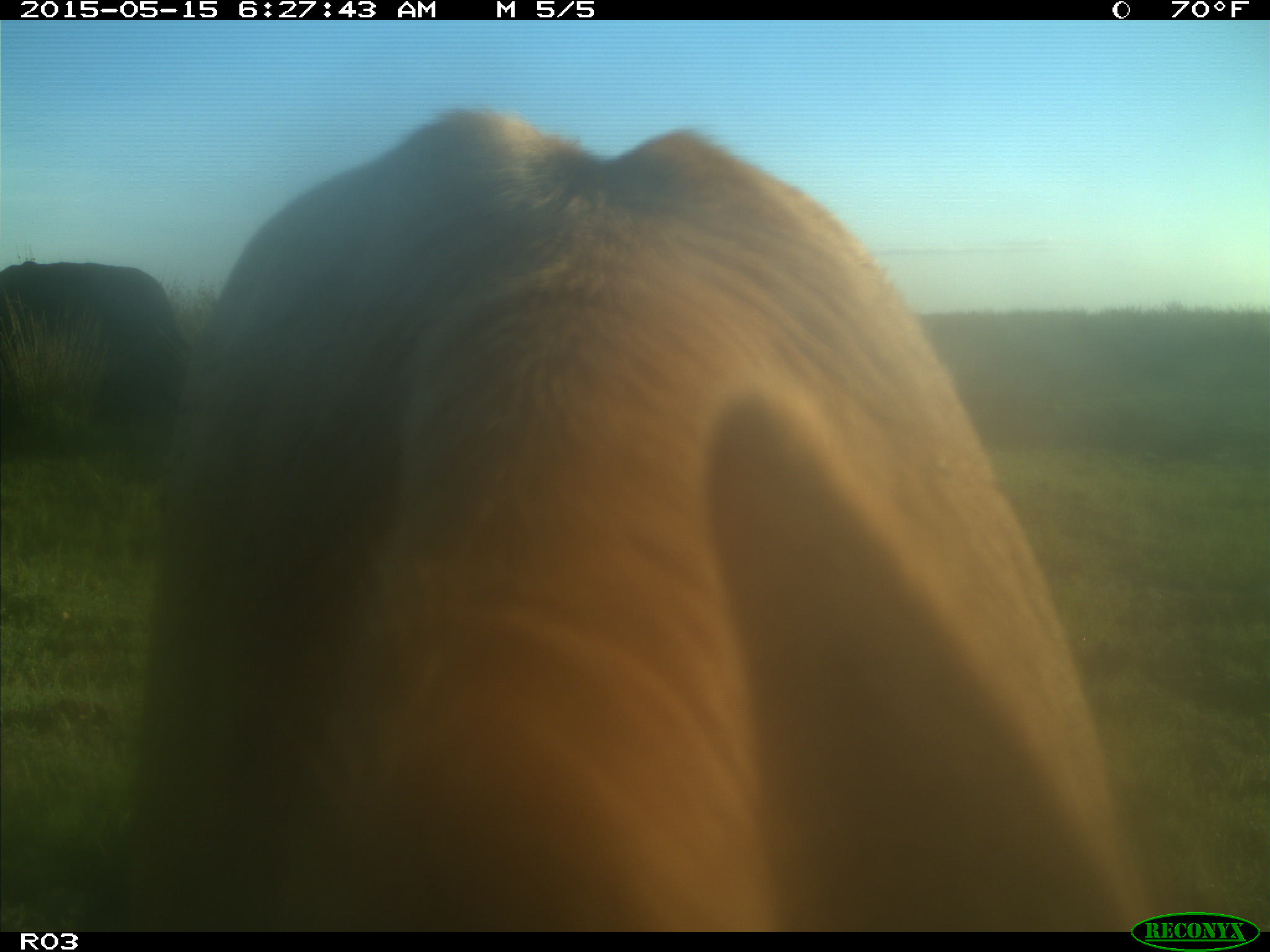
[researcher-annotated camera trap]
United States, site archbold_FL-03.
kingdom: Animalia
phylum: Chordata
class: Mammalia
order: Artiodactyla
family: Bovidae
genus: Bos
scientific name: Bos taurus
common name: domestic cow